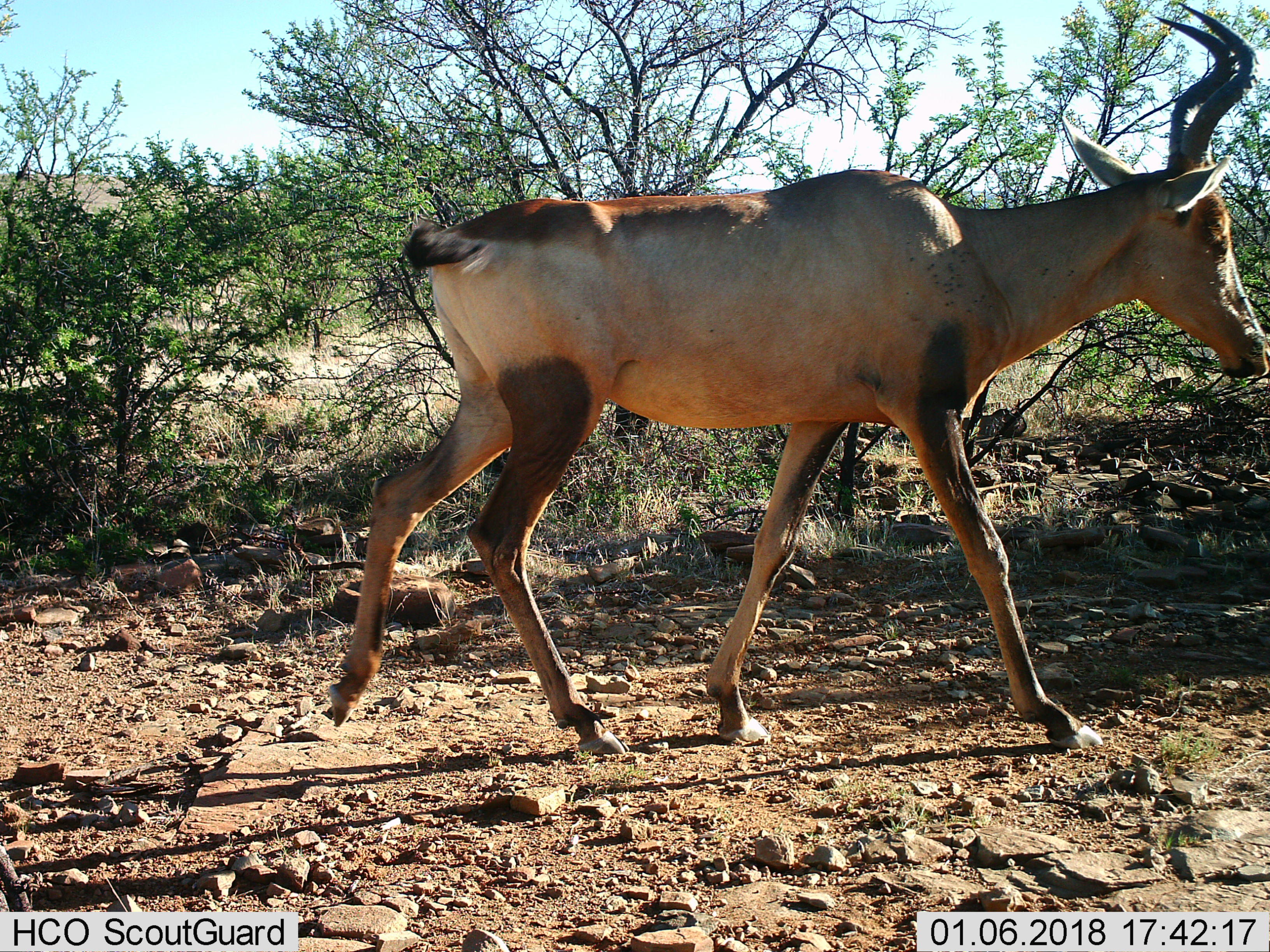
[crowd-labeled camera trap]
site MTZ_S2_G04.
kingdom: Animalia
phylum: Chordata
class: Mammalia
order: Artiodactyla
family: Bovidae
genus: Alcelaphus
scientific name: Alcelaphus buselaphus caama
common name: red hartebeest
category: hartebeestred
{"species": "hartebeestred (red hartebeest) (Alcelaphus buselaphus caama)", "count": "1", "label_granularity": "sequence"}